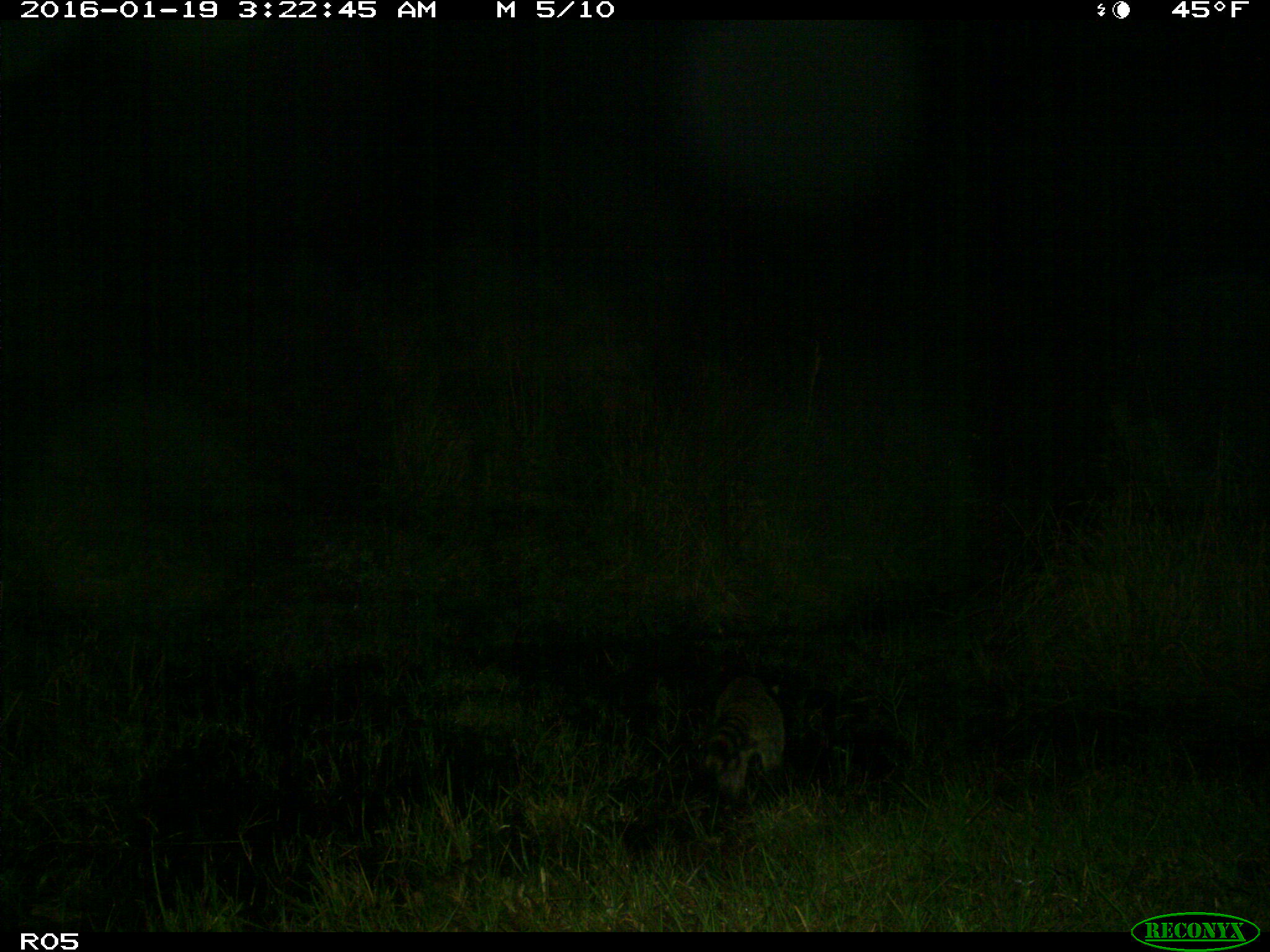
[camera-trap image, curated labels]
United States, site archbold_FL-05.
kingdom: Animalia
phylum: Chordata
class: Mammalia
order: Carnivora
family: Procyonidae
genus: Procyon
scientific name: Procyon lotor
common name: common raccoon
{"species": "Procyon lotor (common raccoon)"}